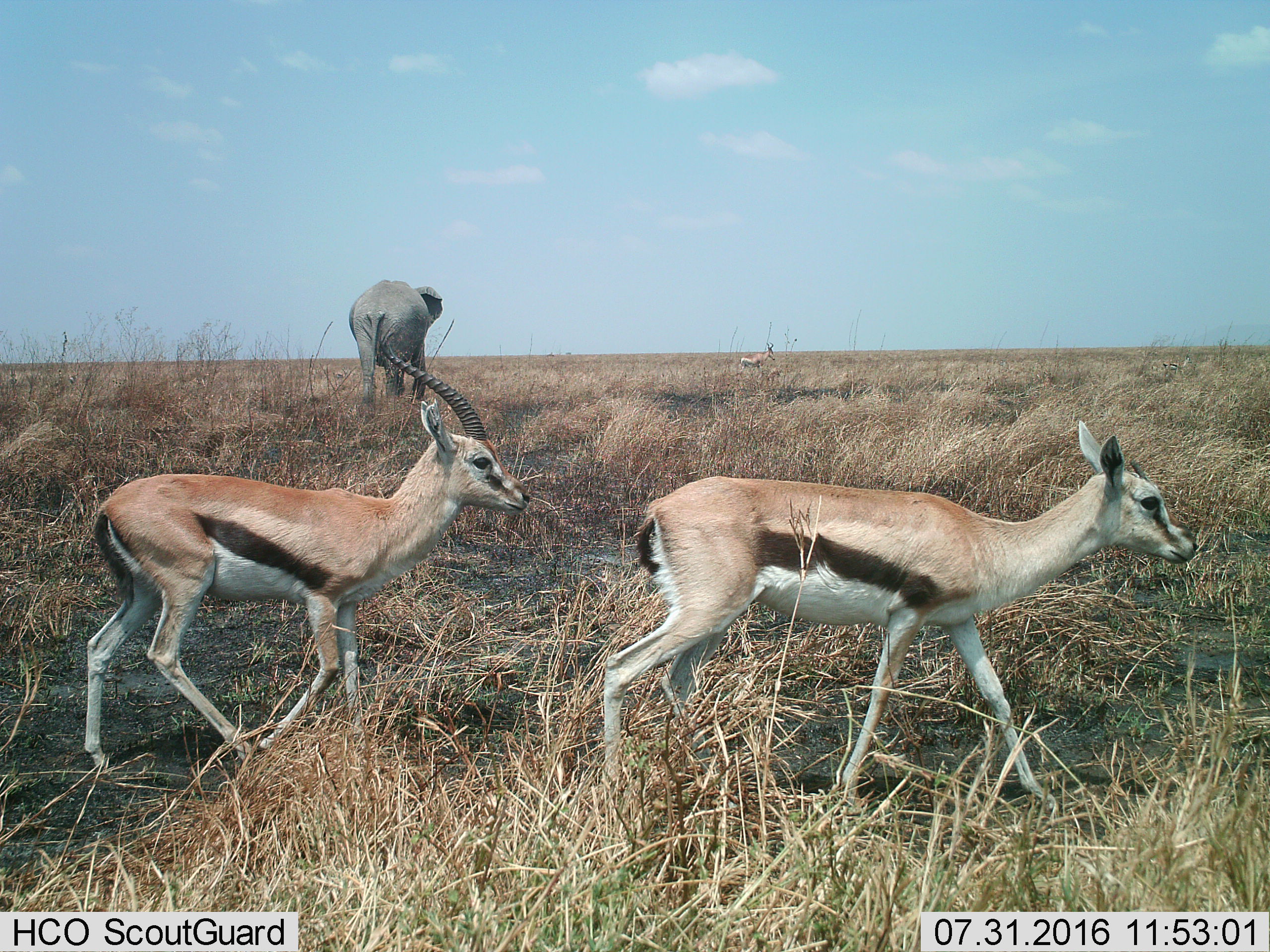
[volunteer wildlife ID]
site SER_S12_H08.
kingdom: Animalia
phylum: Chordata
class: Mammalia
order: Proboscidea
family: Elephantidae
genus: Loxodonta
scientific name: Loxodonta africana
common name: african bush elephant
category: elephant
Elephant (african bush elephant) (Loxodonta africana), count 1. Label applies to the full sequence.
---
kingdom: Animalia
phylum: Chordata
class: Mammalia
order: Artiodactyla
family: Bovidae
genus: Eudorcas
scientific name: Eudorcas thomsonii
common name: thomson's gazelle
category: gazellethomsons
Gazellethomsons (thomson's gazelle) (Eudorcas thomsonii), count 3. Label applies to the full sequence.